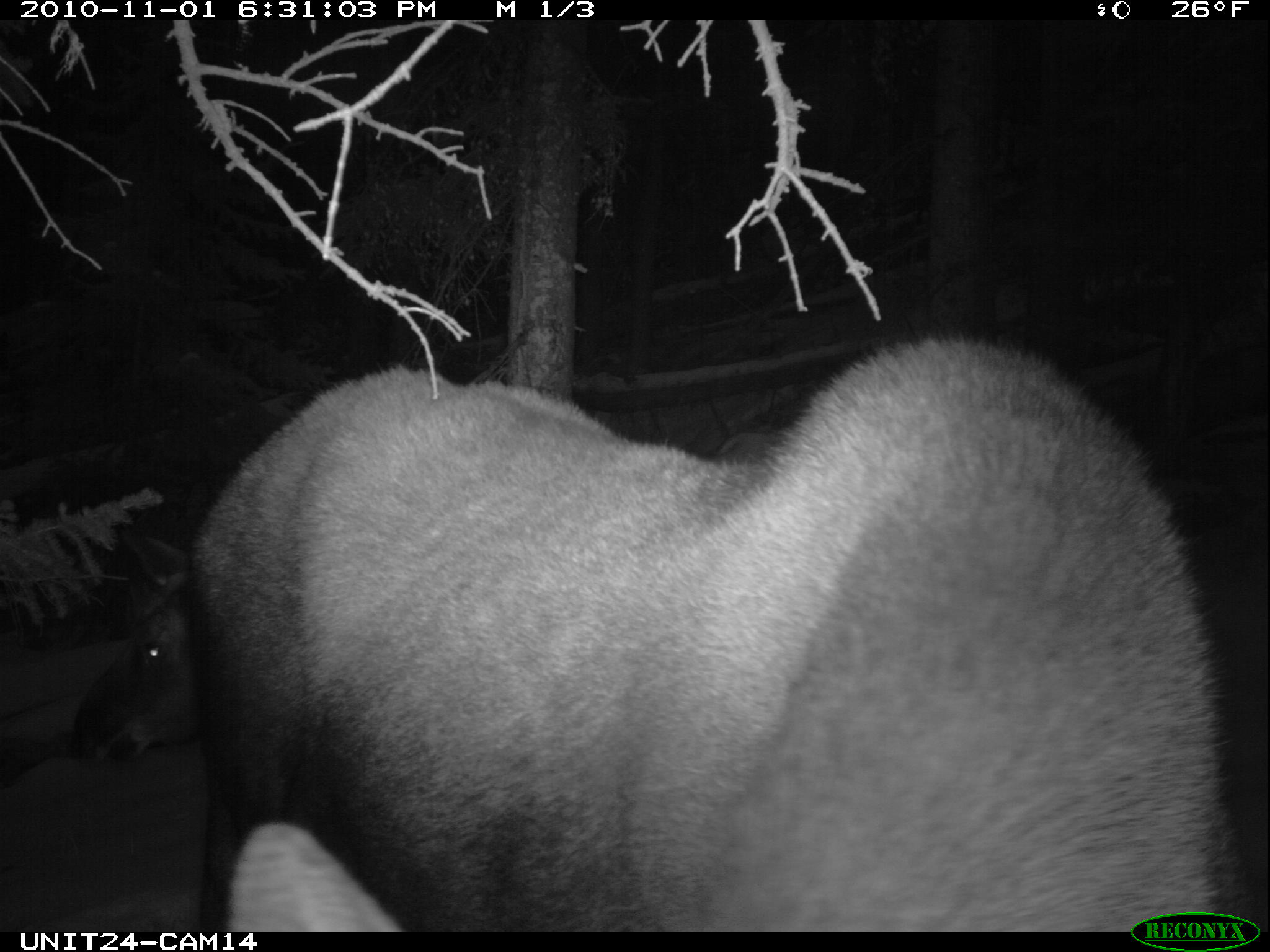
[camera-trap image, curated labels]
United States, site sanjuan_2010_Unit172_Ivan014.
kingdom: Animalia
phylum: Chordata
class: Mammalia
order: Artiodactyla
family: Cervidae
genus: Alces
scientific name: Alces alces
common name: moose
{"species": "Alces alces (moose)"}